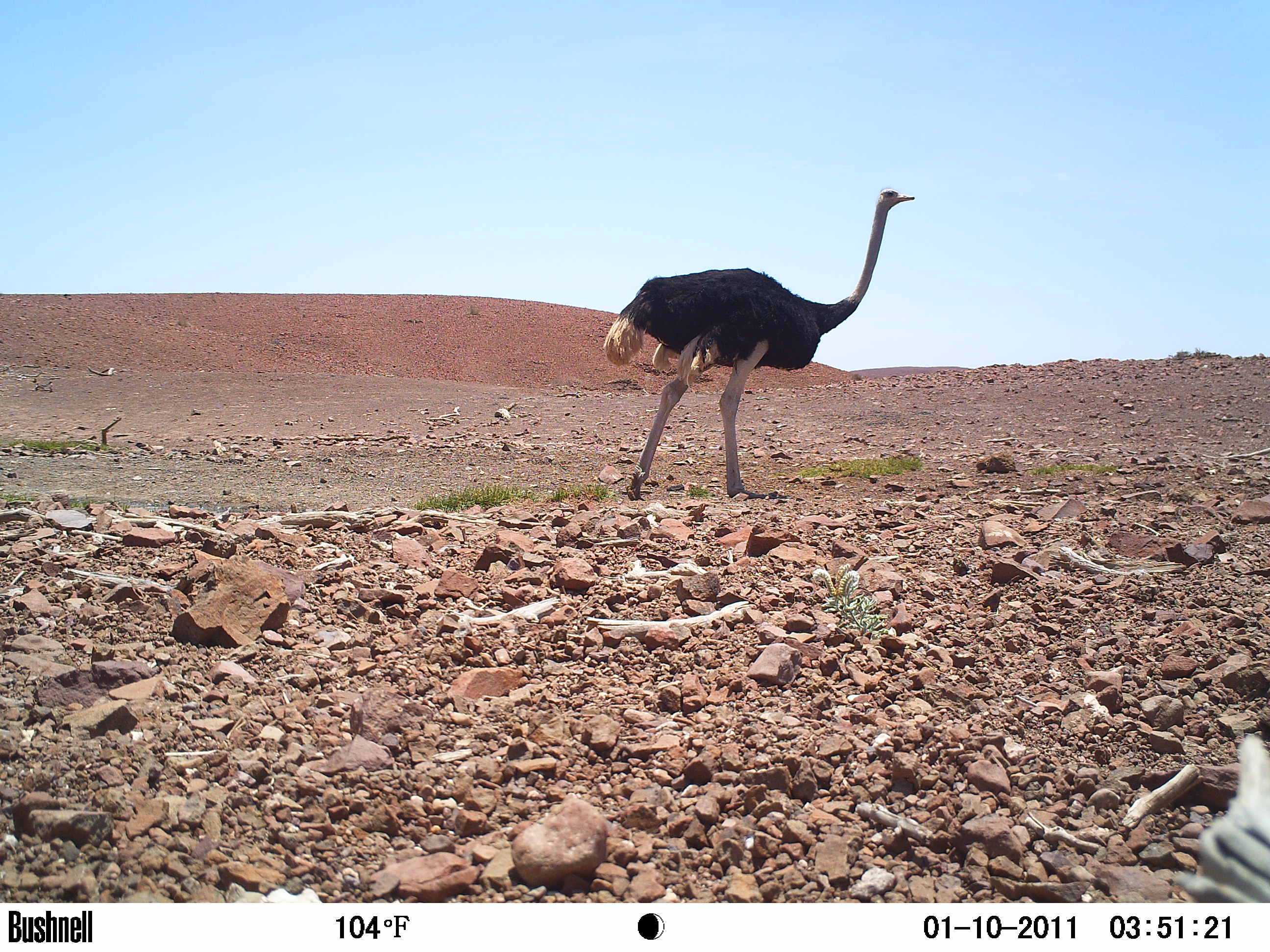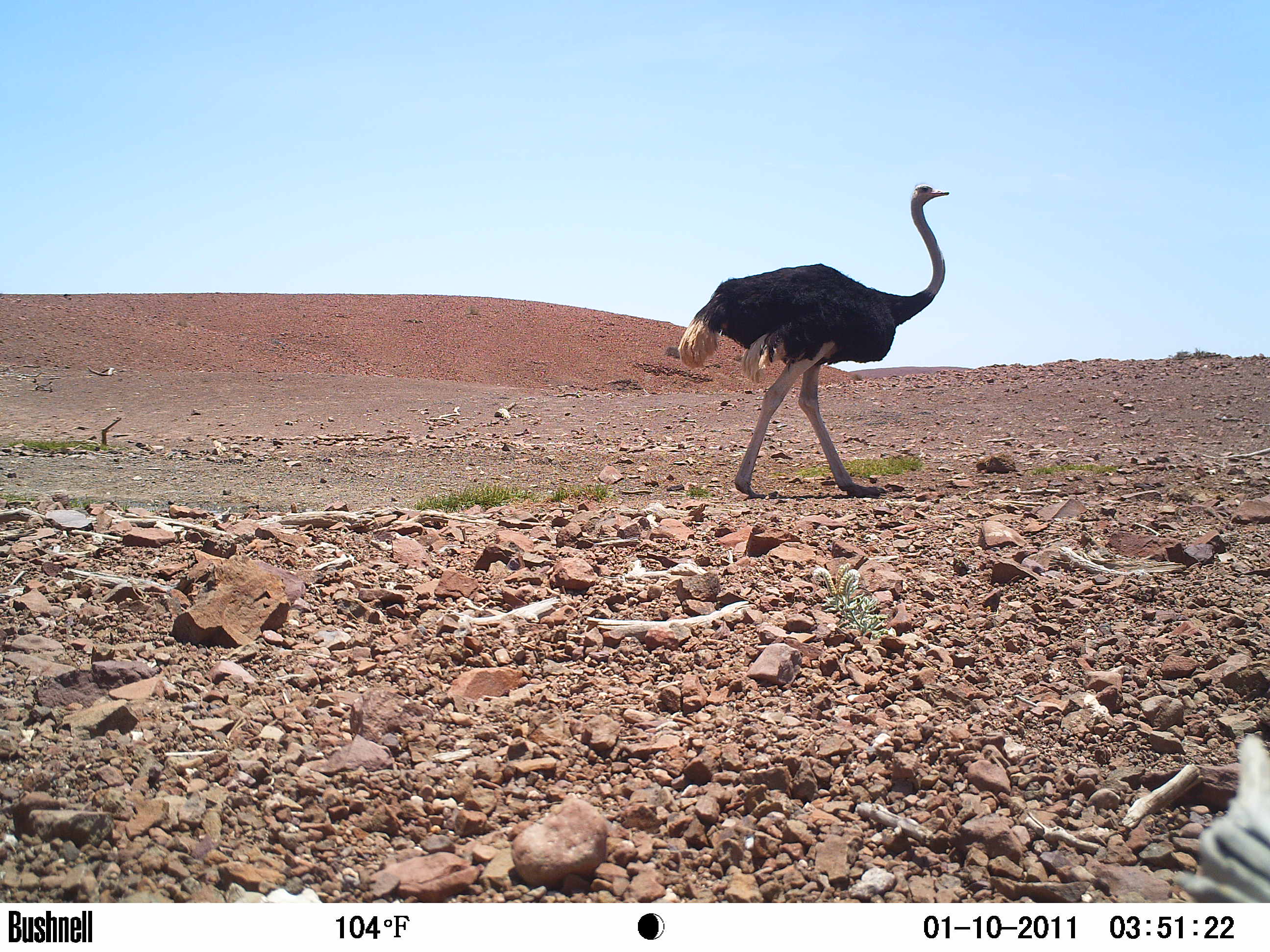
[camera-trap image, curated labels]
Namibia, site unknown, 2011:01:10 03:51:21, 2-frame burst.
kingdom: Animalia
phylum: Chordata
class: Aves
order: Struthioniformes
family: Struthionidae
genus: Struthio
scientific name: Struthio camelus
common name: common ostrich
Struthio camelus (common ostrich).